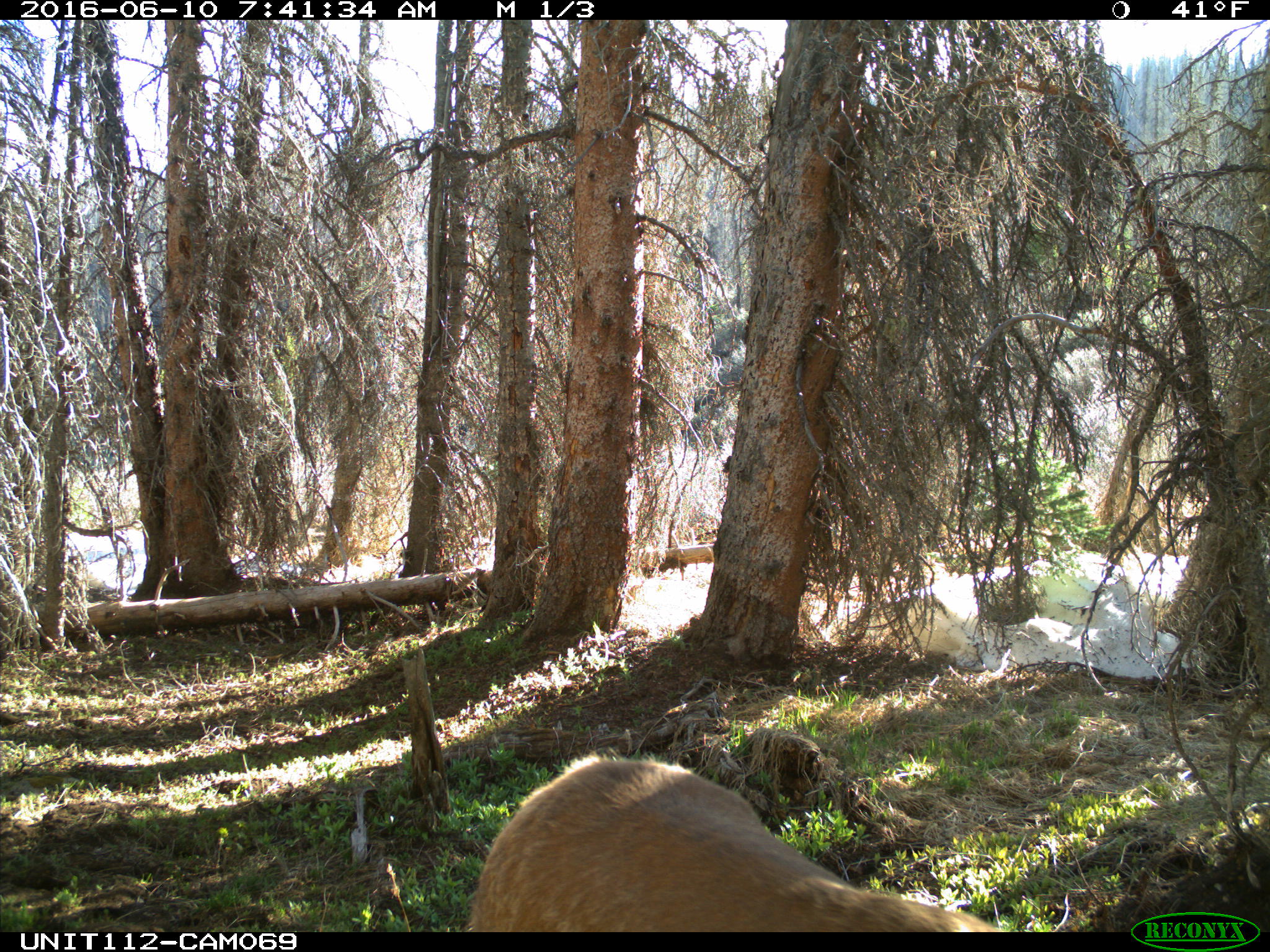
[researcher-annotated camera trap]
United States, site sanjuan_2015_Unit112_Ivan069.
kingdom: Animalia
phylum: Chordata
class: Mammalia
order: Artiodactyla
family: Cervidae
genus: Cervus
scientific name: Cervus elaphus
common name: red deer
Cervus elaphus (red deer).